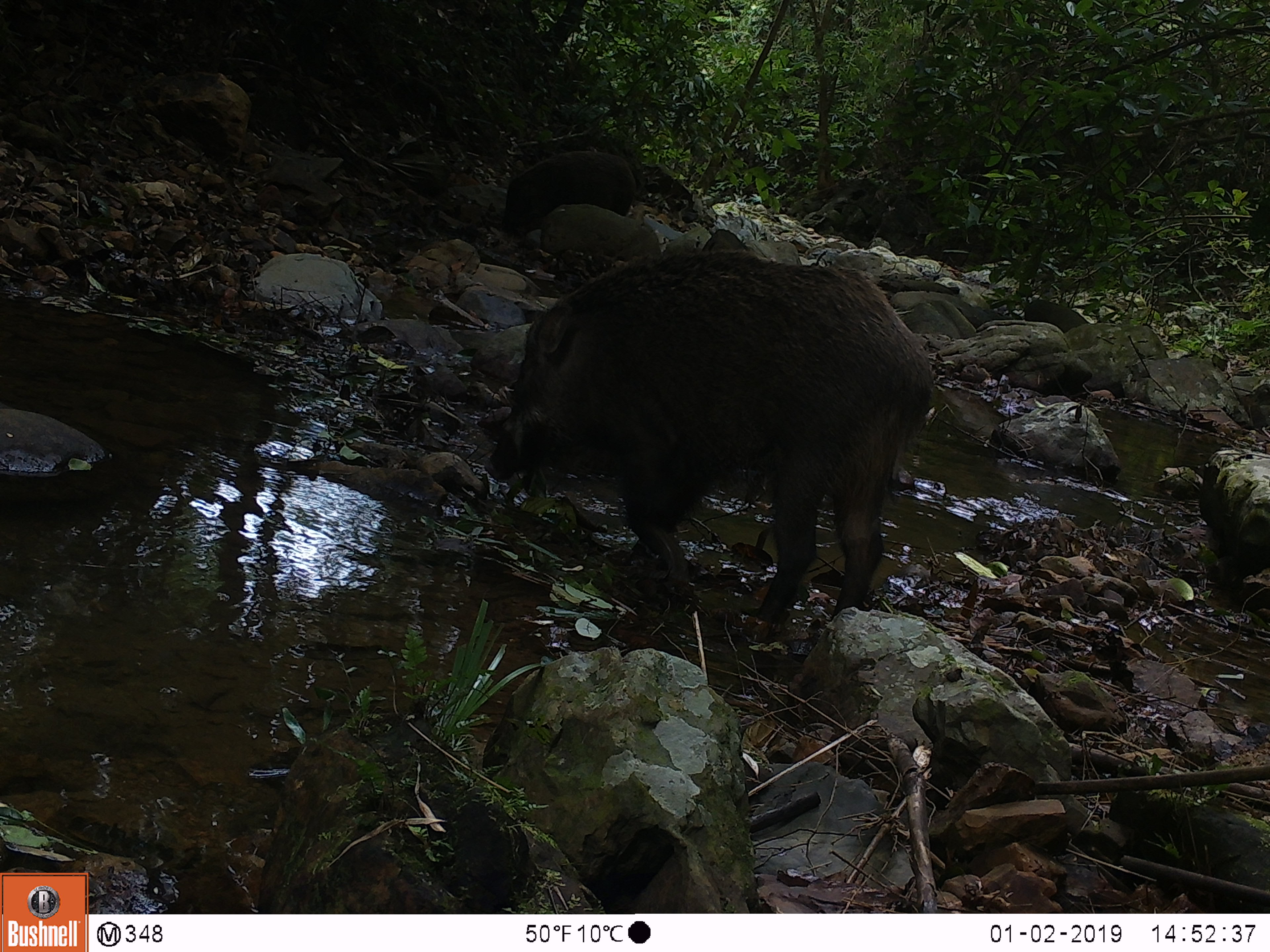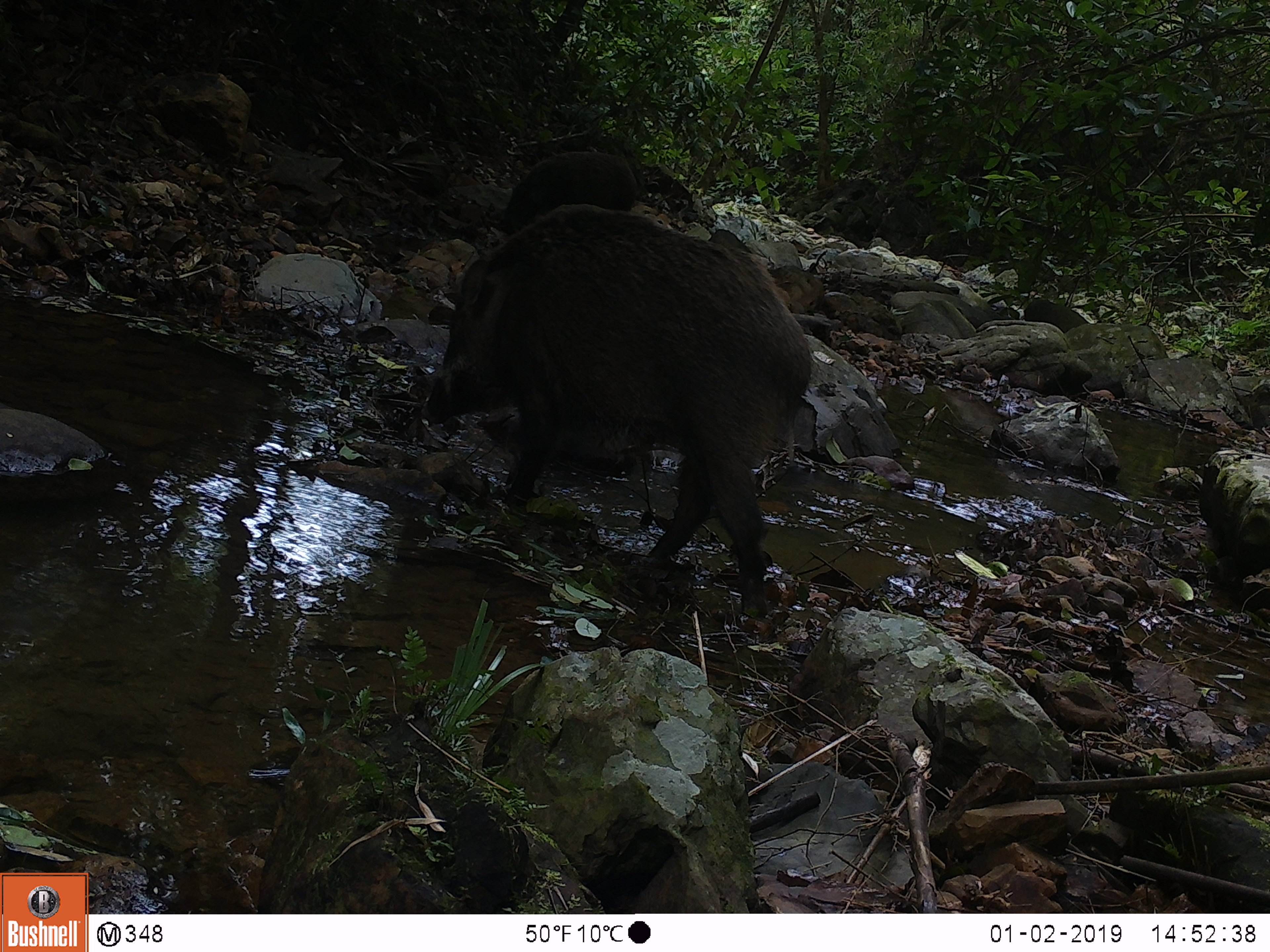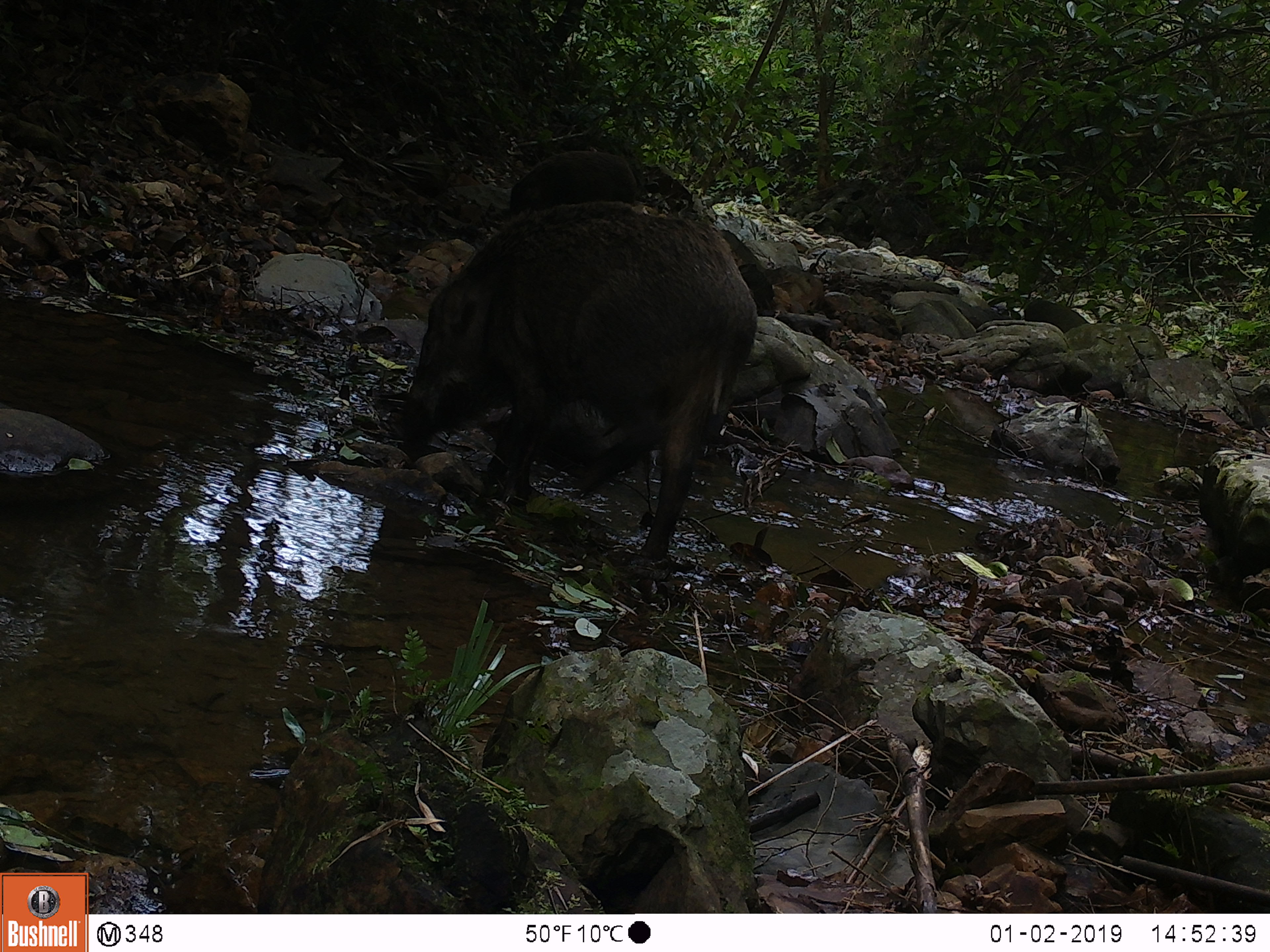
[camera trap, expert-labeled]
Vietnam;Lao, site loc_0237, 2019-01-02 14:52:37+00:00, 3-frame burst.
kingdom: Animalia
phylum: Chordata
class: Mammalia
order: Artiodactyla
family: Suidae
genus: Sus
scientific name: Sus scrofa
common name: eurasian wild pig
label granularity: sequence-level